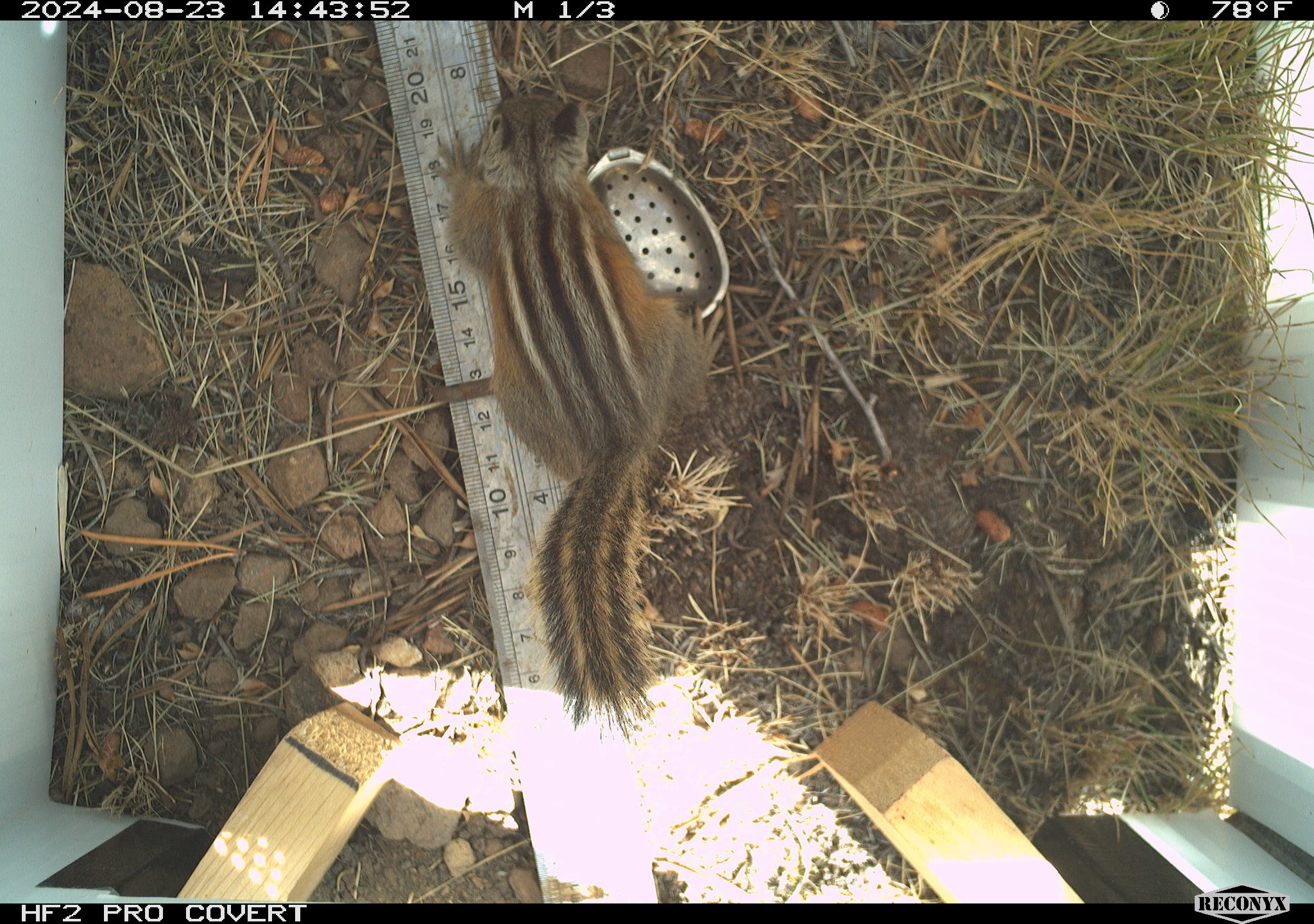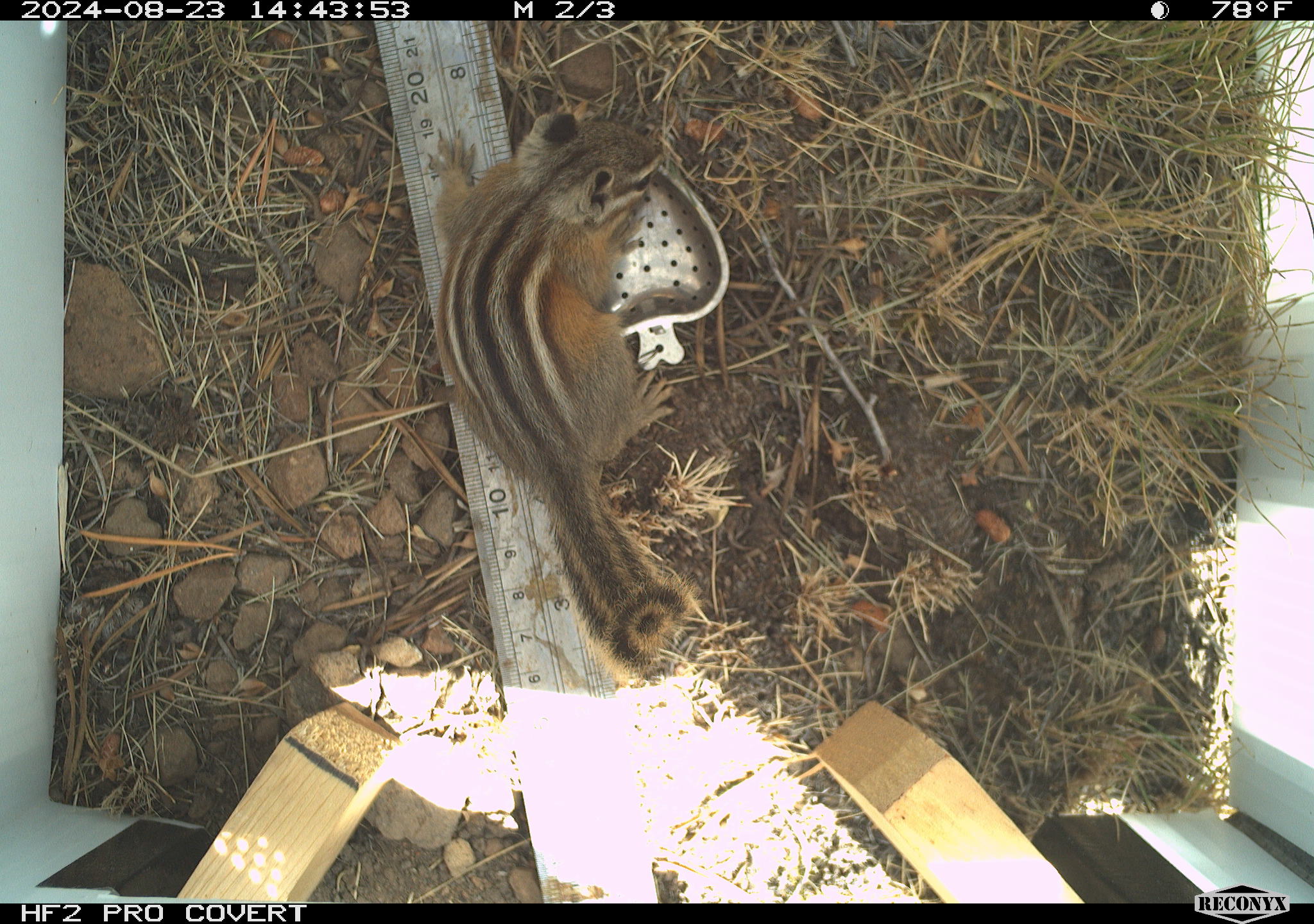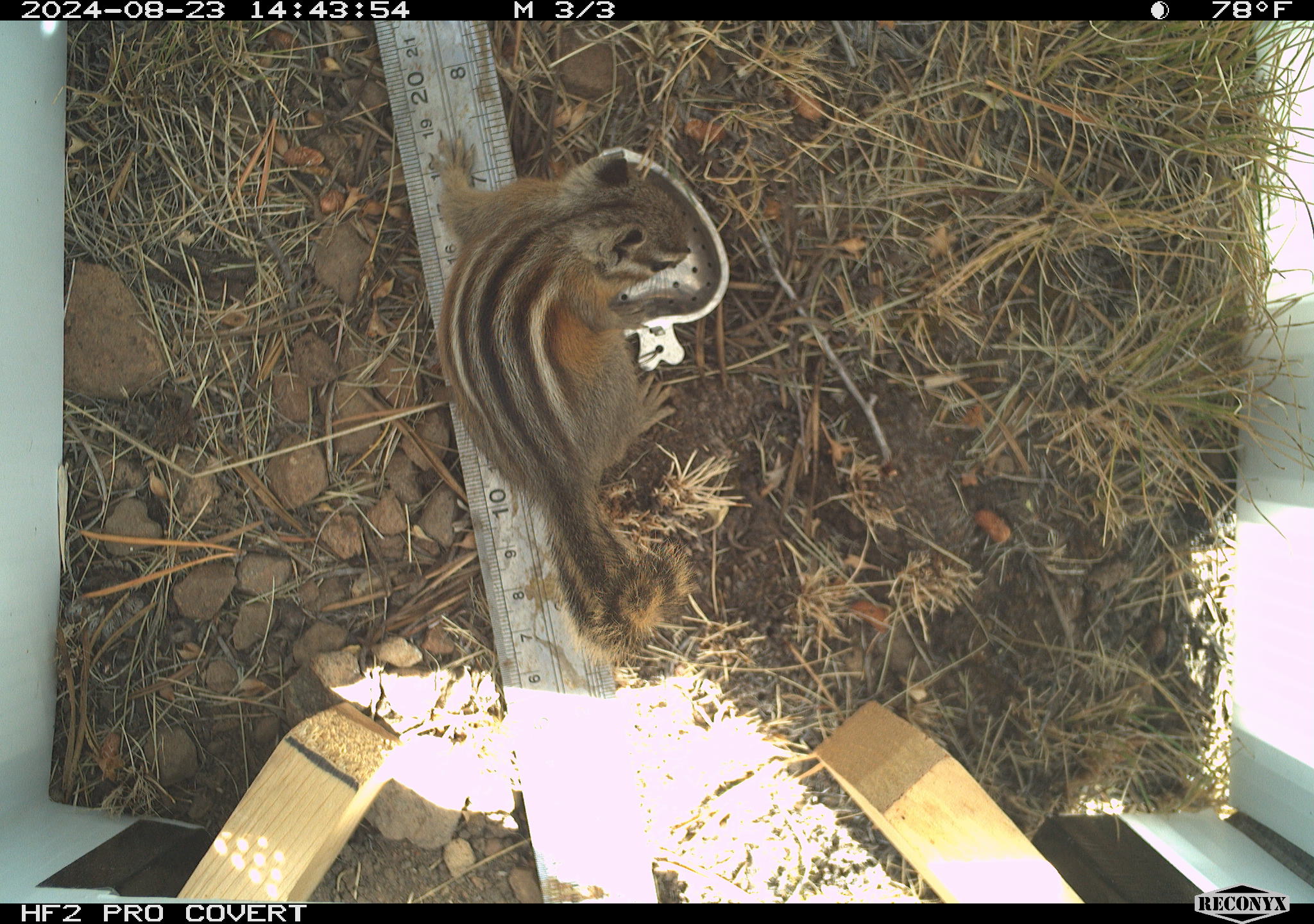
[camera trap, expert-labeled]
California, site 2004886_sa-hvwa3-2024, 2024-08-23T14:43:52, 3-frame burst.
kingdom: Animalia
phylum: Chordata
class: Mammalia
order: Rodentia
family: Sciuridae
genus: Neotamias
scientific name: Neotamias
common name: western chipmunks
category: neotamias species